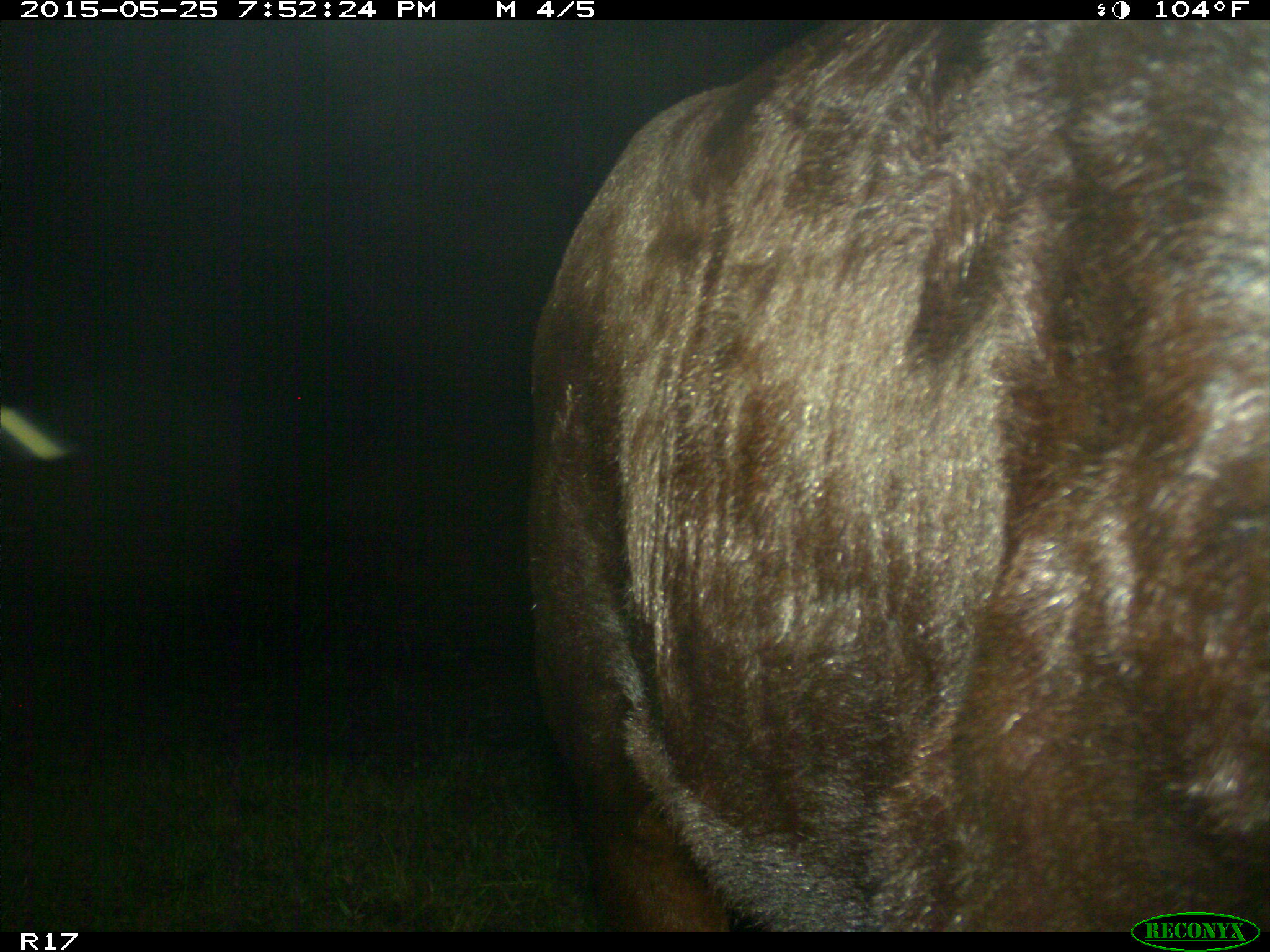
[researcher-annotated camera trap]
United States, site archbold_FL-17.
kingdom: Animalia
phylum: Chordata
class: Mammalia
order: Artiodactyla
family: Bovidae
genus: Bos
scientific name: Bos taurus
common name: domestic cow